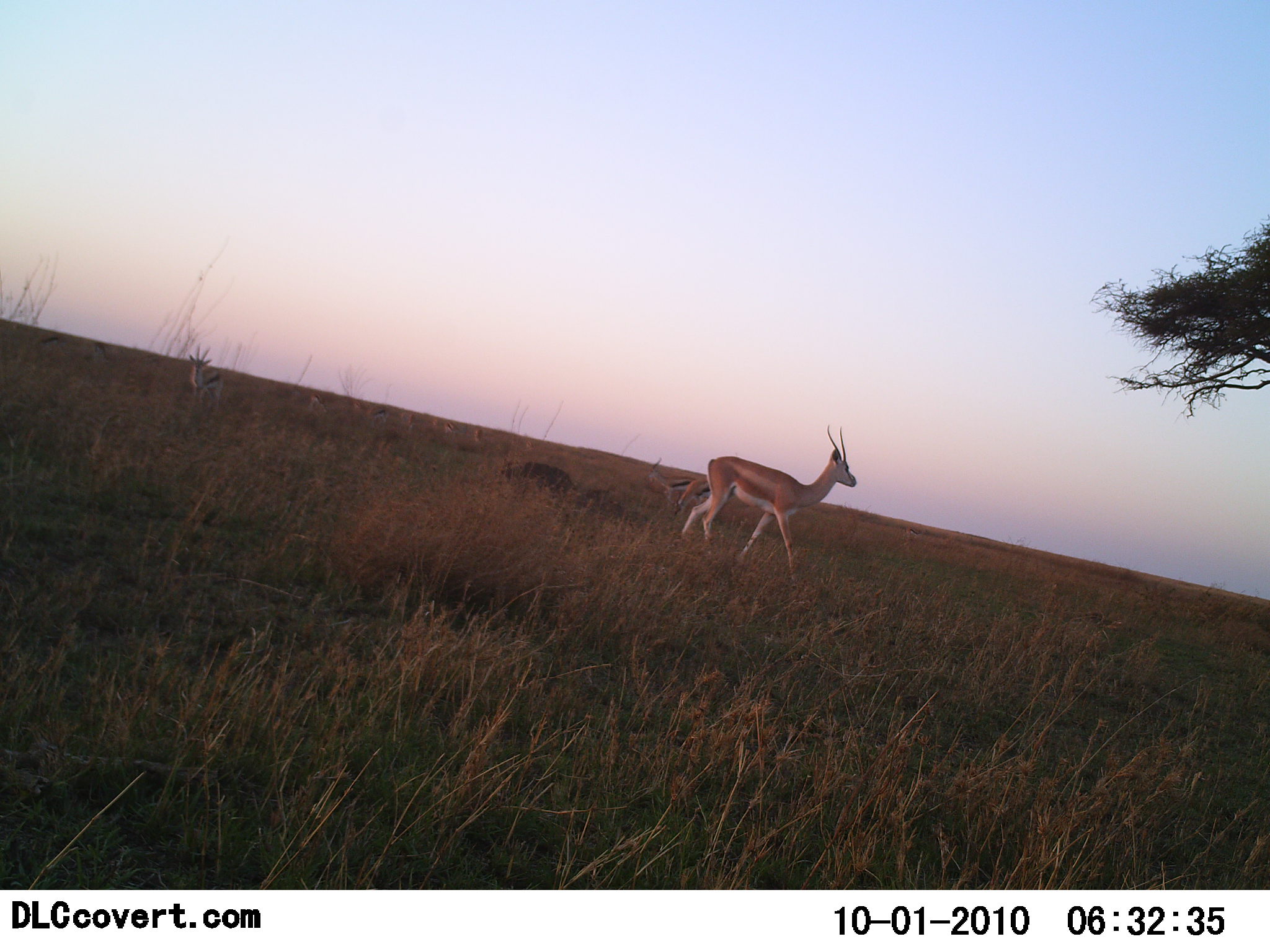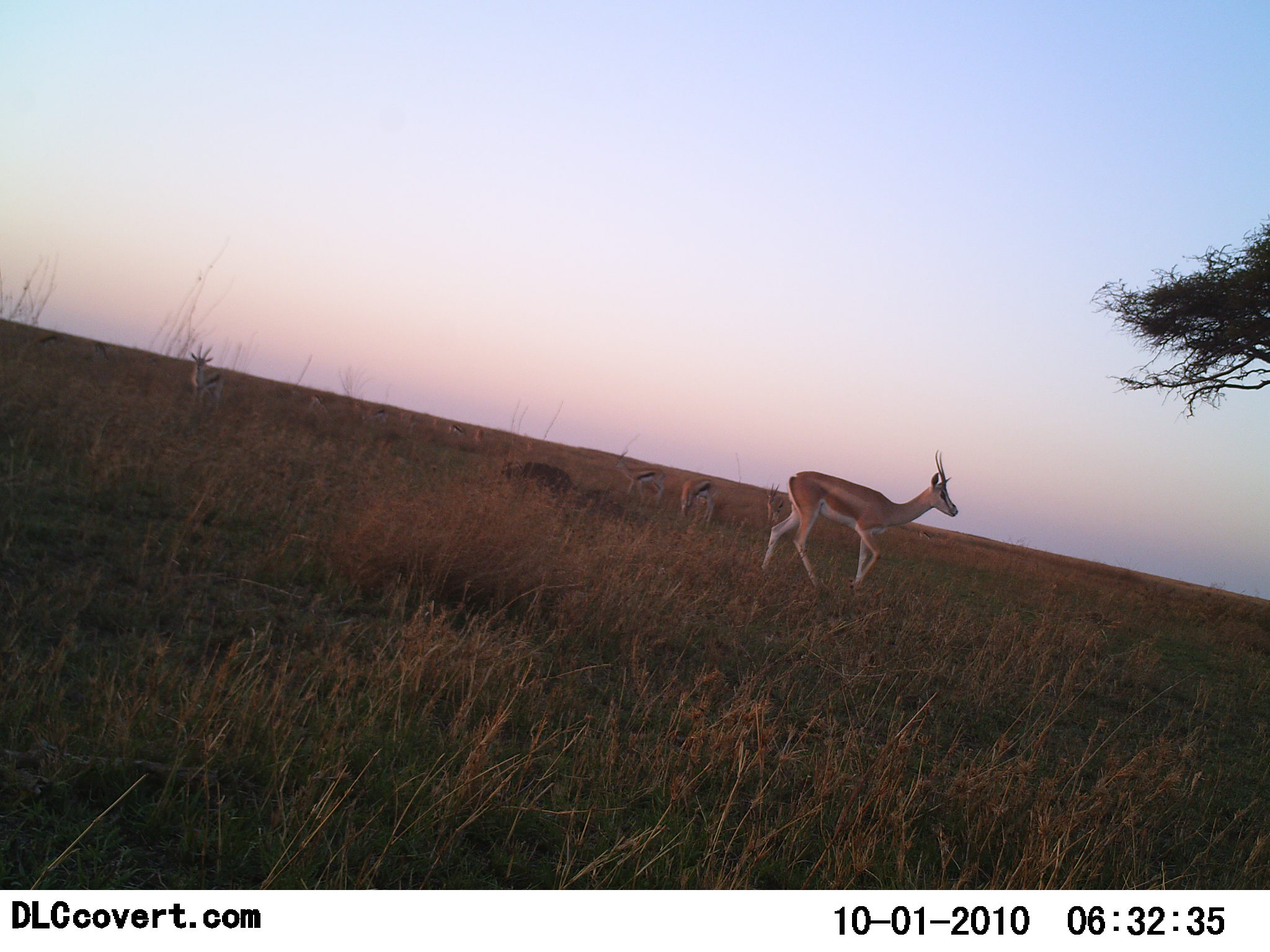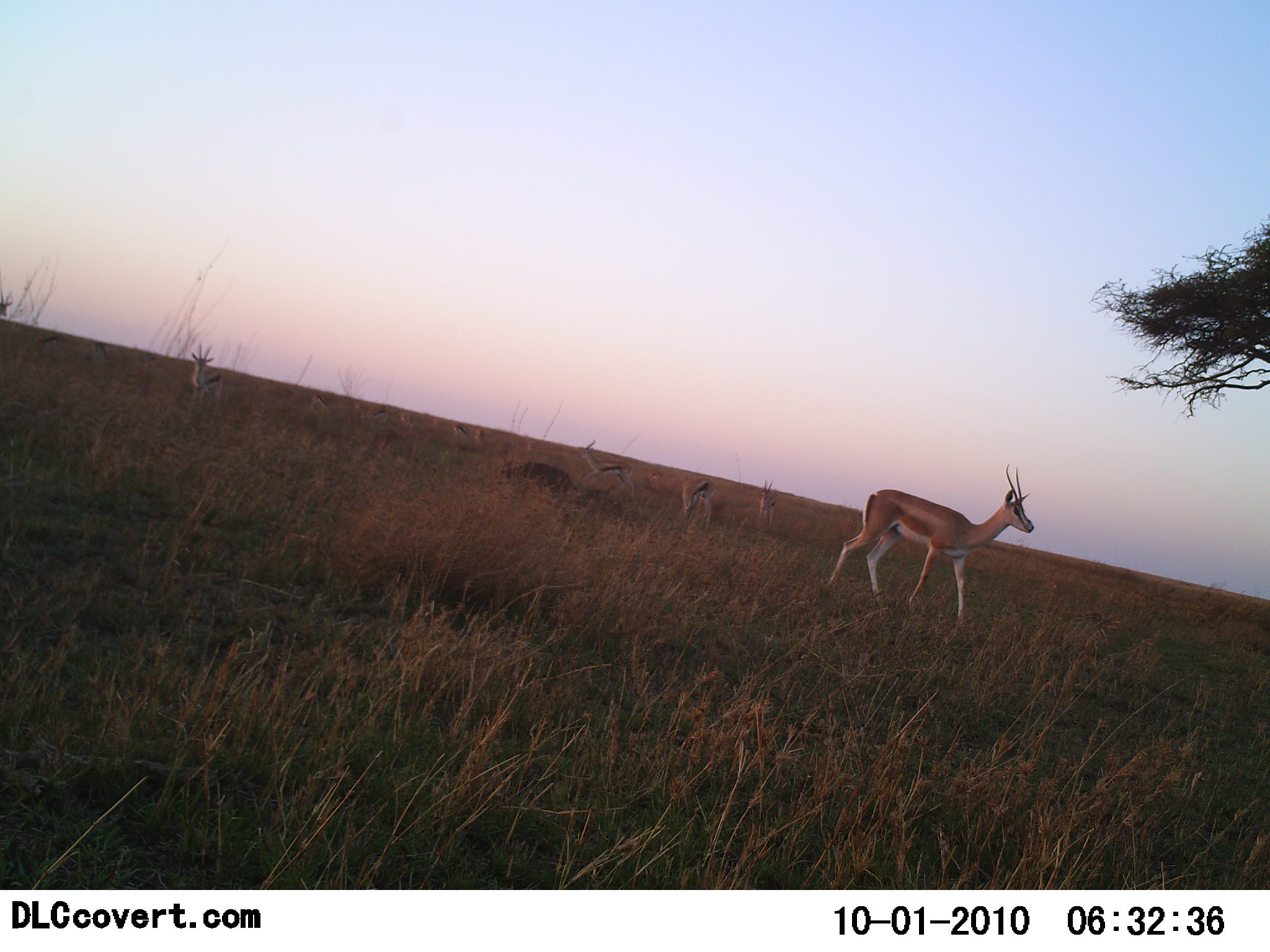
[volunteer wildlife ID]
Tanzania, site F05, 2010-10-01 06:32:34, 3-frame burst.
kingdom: Animalia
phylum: Chordata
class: Mammalia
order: Artiodactyla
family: Bovidae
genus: Nanger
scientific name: Nanger granti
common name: grant's gazelle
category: gazellegrants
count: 1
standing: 14%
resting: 7%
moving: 93%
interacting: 0%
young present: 0%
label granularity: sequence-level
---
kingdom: Animalia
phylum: Chordata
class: Mammalia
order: Artiodactyla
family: Bovidae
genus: Eudorcas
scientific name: Eudorcas thomsonii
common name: thomson's gazelle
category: gazellethomsons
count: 4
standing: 52%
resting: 5%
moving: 43%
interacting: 0%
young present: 0%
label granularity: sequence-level